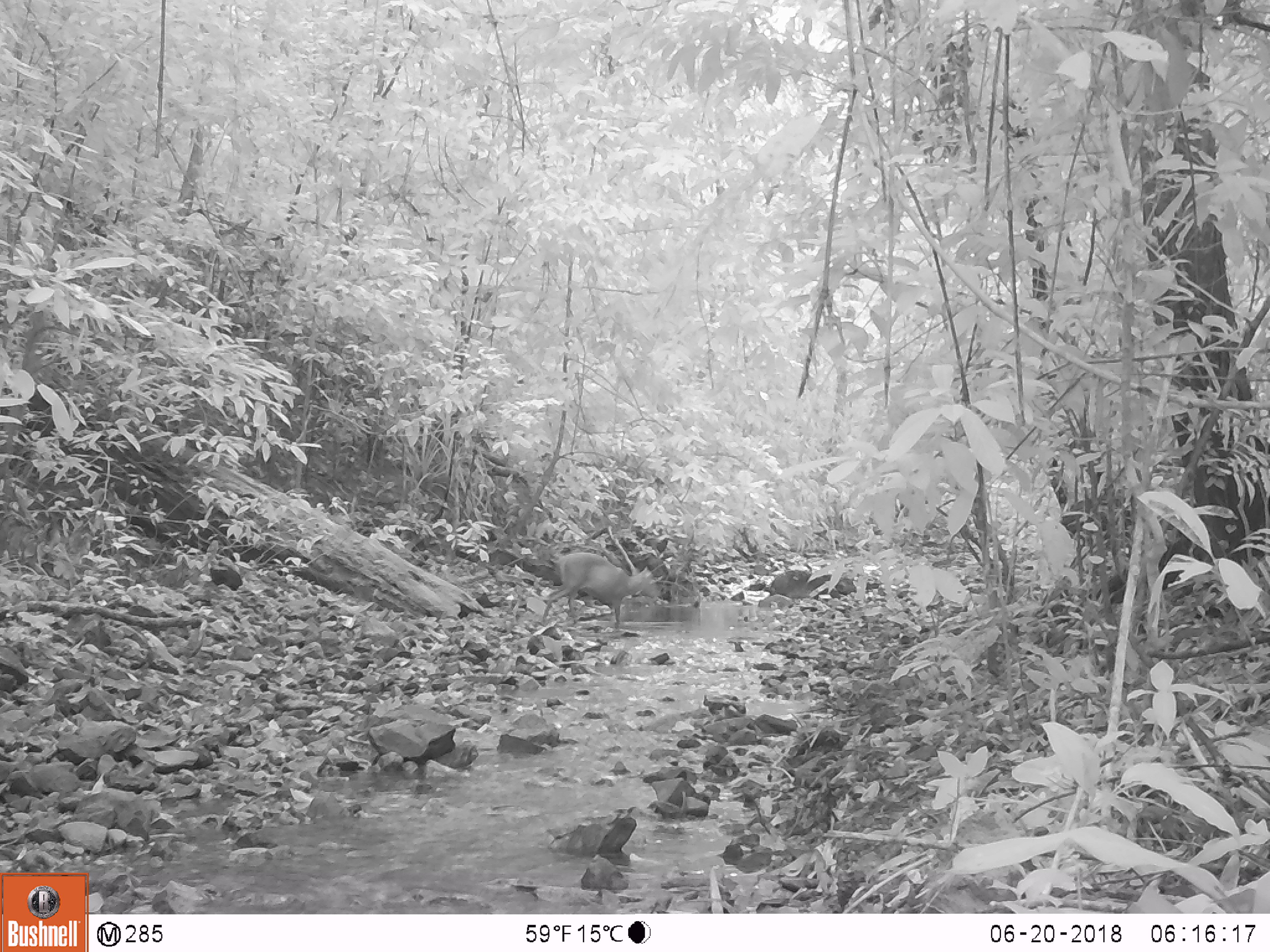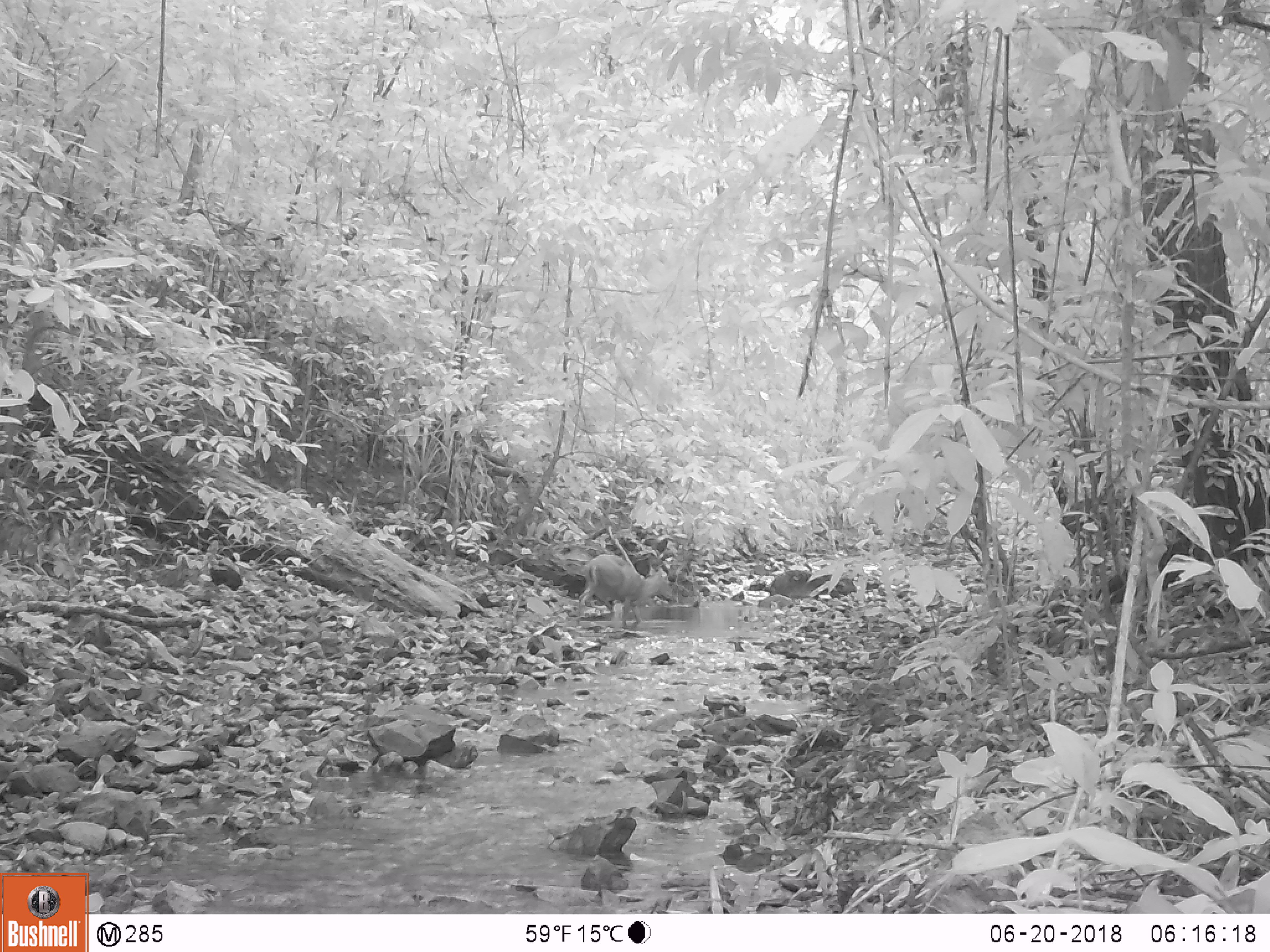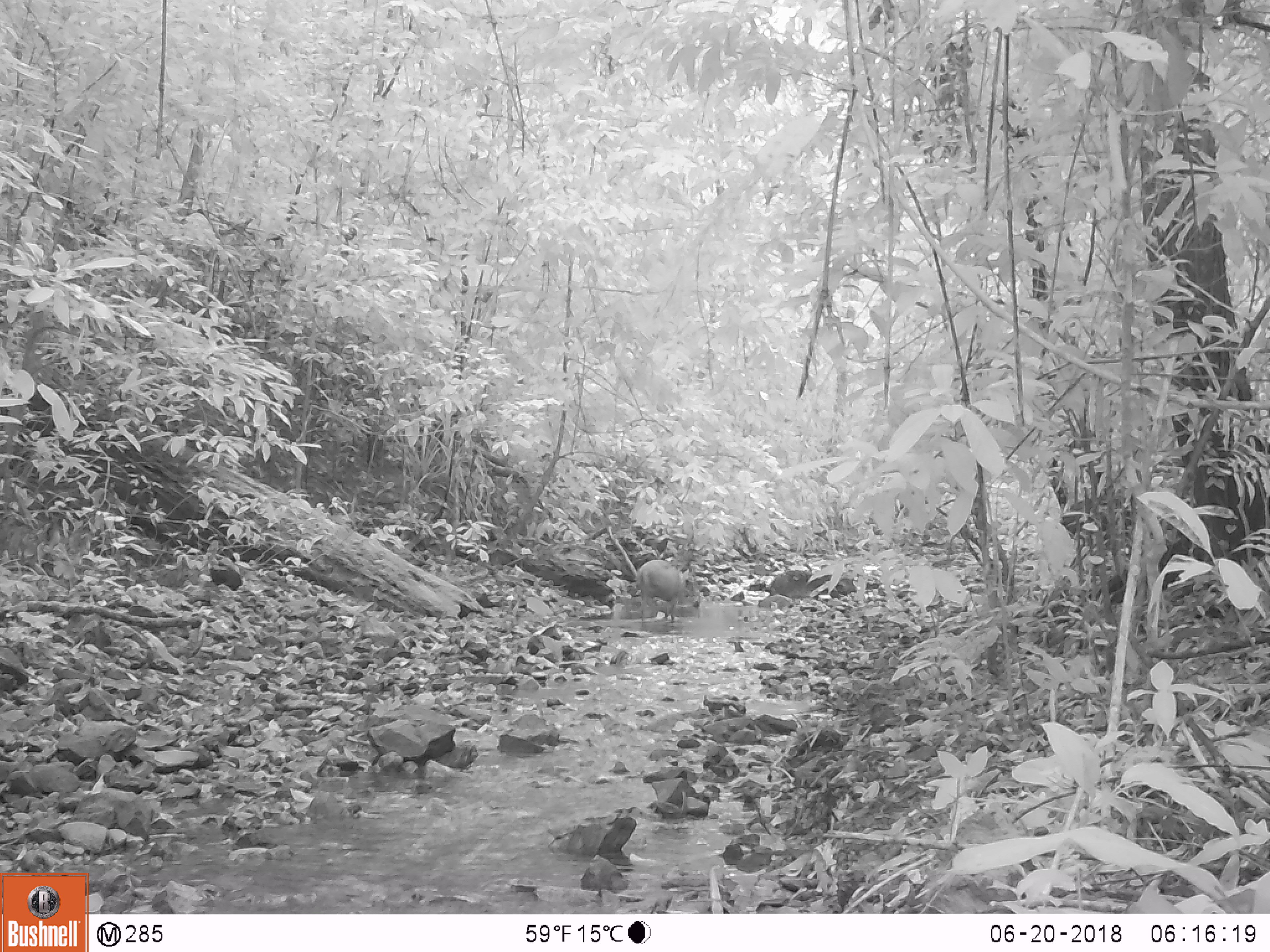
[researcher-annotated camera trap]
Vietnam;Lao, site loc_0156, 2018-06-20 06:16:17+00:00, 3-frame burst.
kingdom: Animalia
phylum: Chordata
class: Mammalia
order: Artiodactyla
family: Cervidae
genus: Muntiacus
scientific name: Muntiacus rooseveltorum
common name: roosevelt's muntjac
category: roosevelts muntjac group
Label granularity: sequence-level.